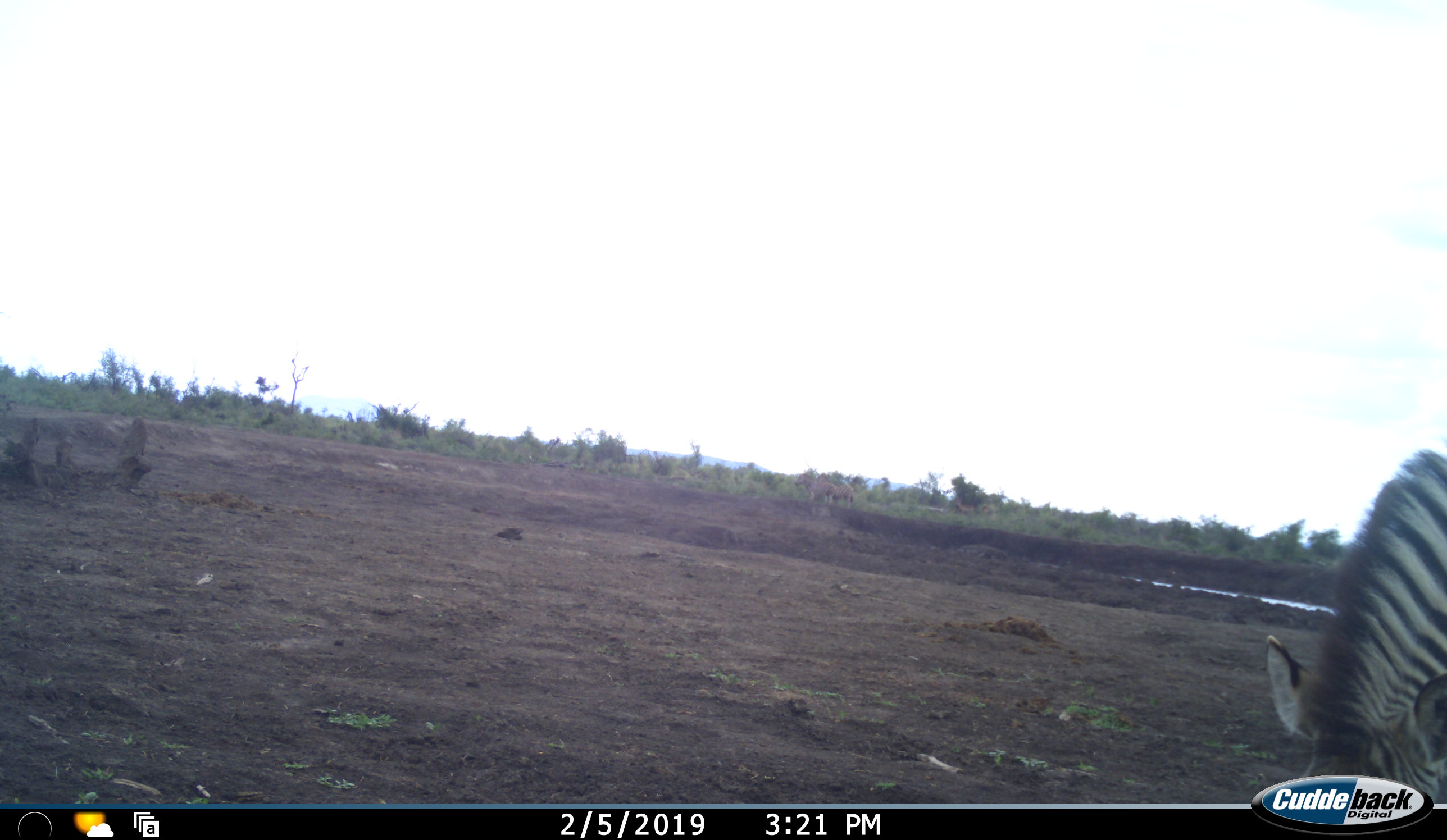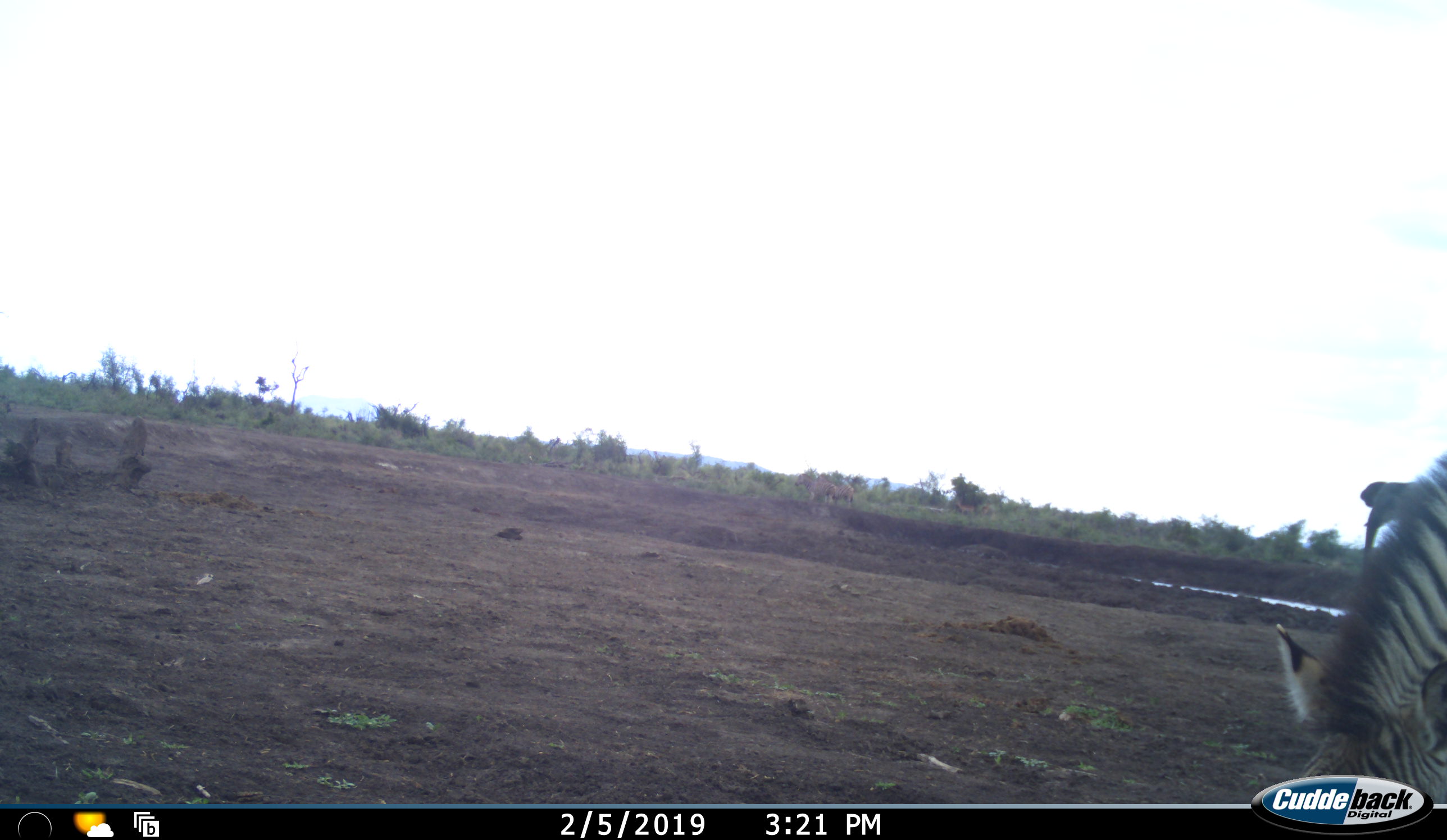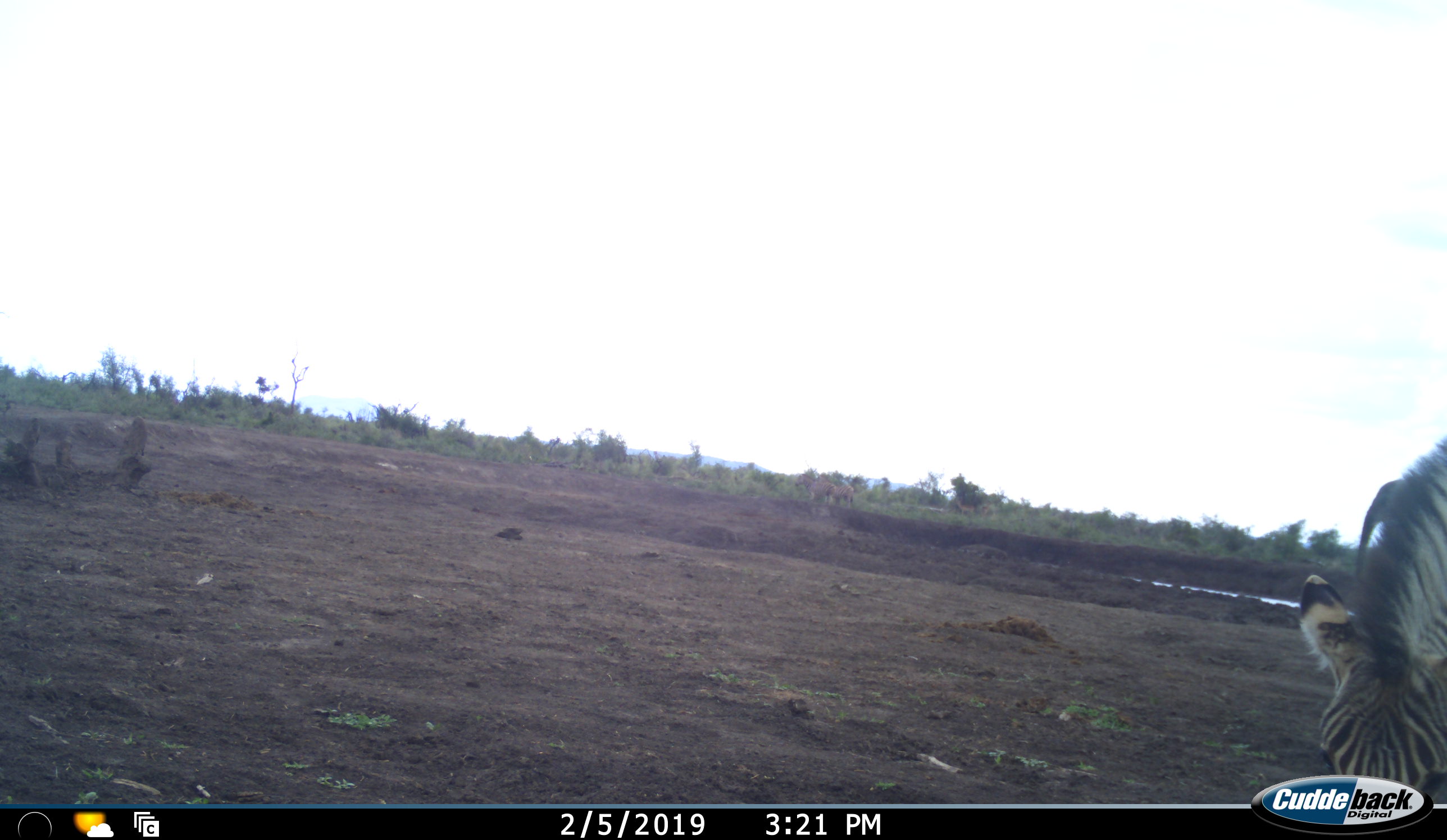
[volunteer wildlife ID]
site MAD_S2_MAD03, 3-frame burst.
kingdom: Animalia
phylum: Chordata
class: Mammalia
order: Perissodactyla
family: Equidae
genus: Equus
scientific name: Equus quagga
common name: plains zebra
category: zebraplains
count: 1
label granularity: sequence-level